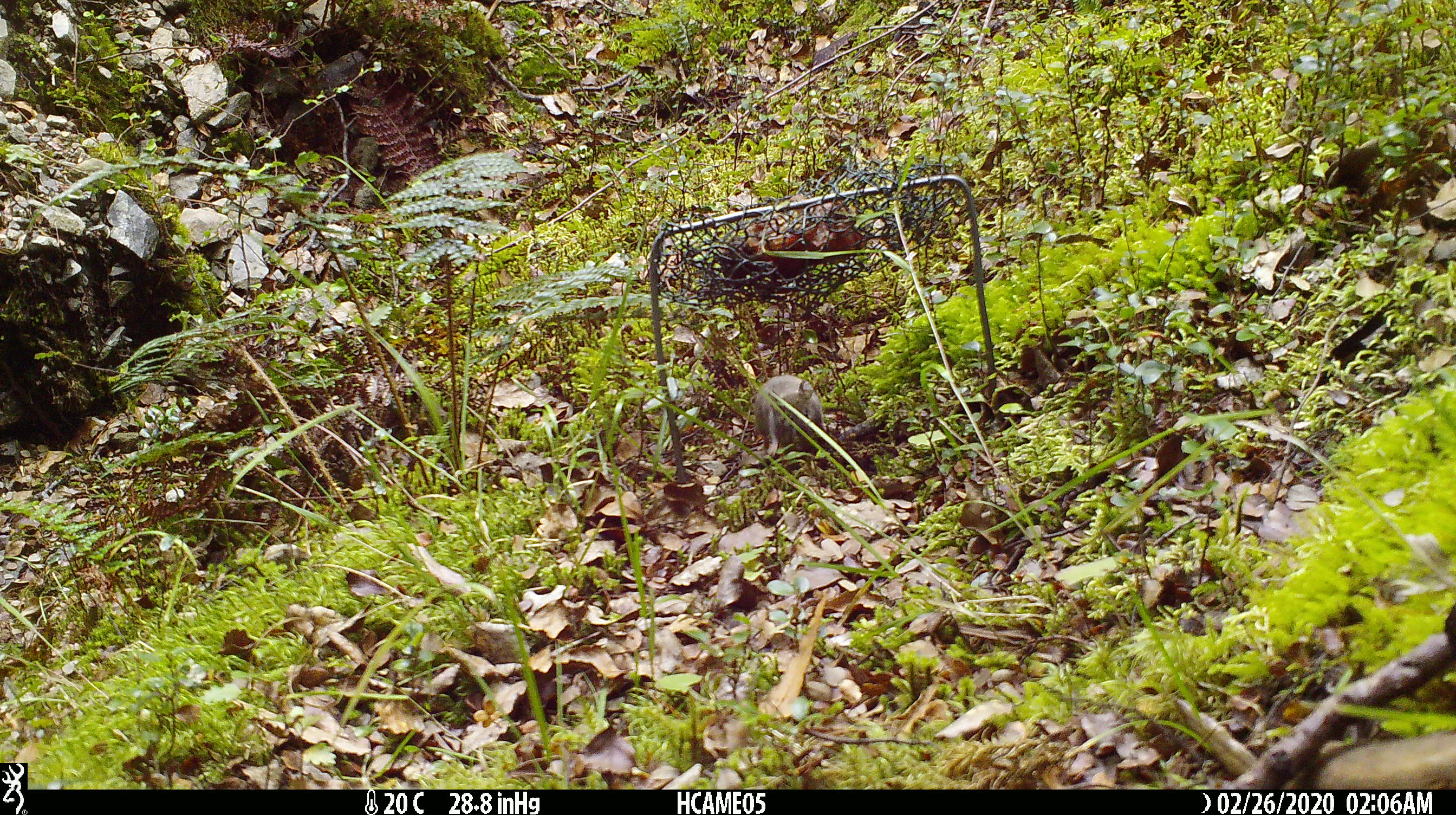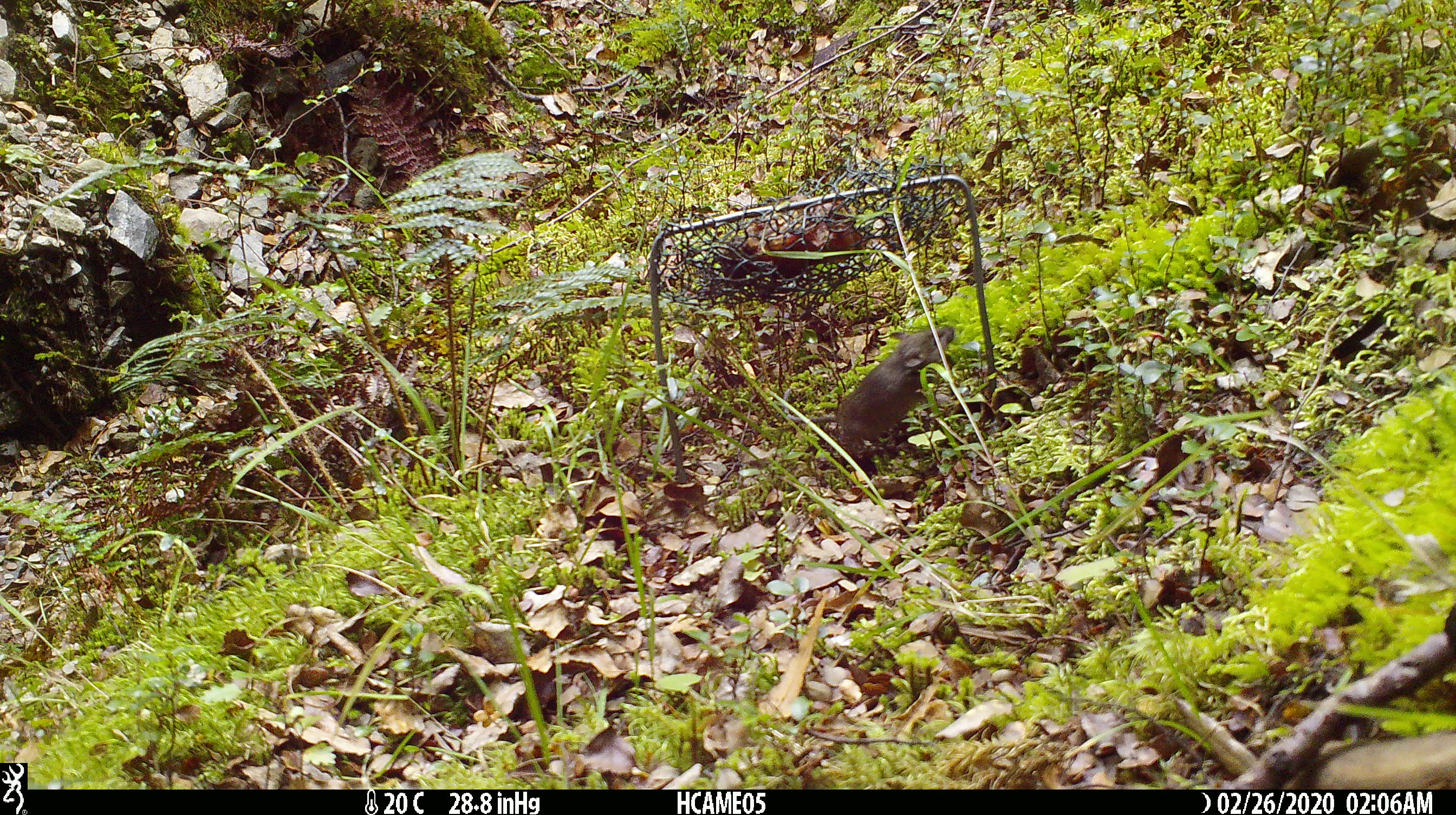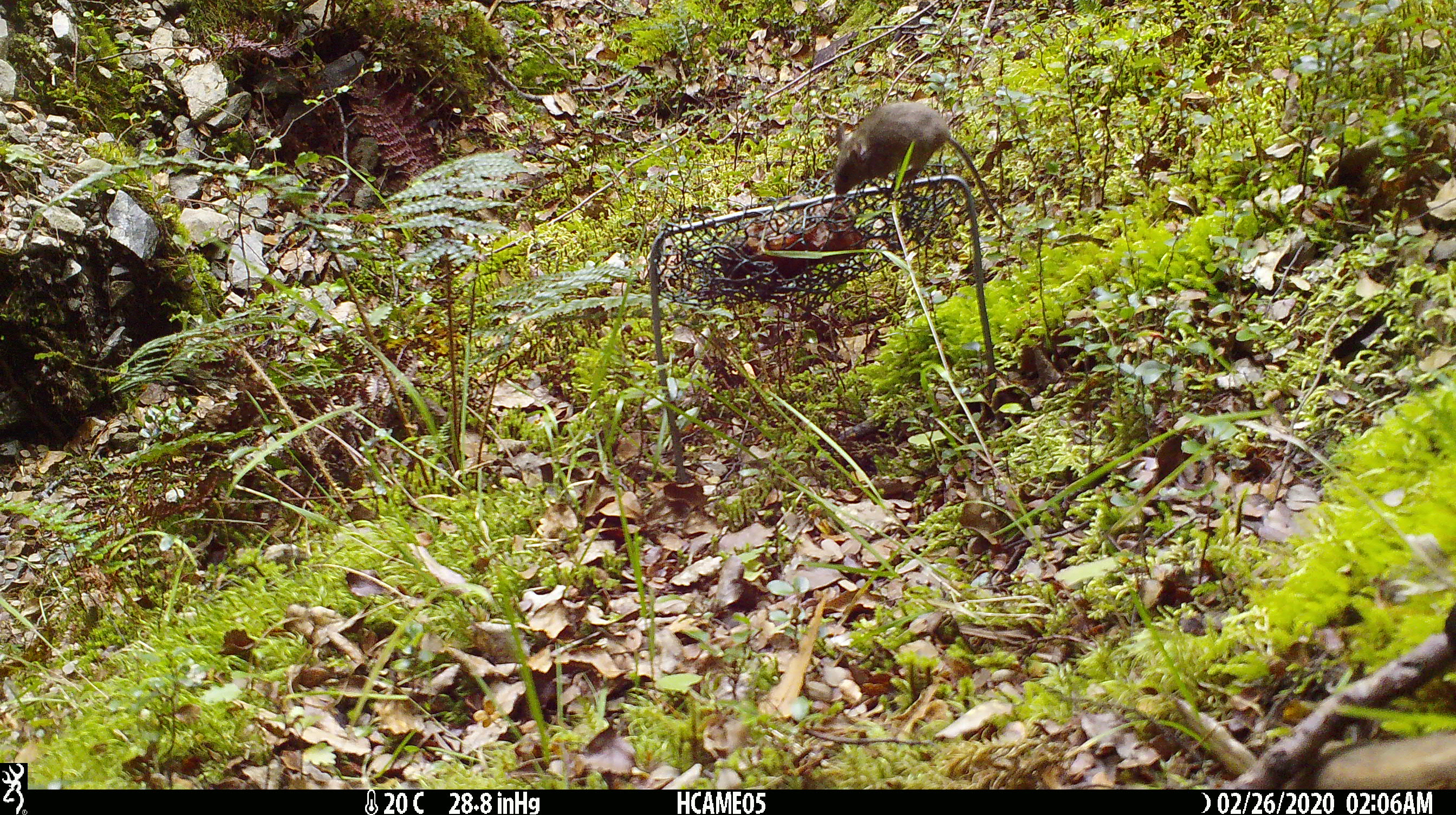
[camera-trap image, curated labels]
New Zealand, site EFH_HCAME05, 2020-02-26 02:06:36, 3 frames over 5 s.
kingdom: Animalia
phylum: Chordata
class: Mammalia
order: Rodentia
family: Muridae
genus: Mus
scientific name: Mus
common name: mouse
Mouse (Mus).